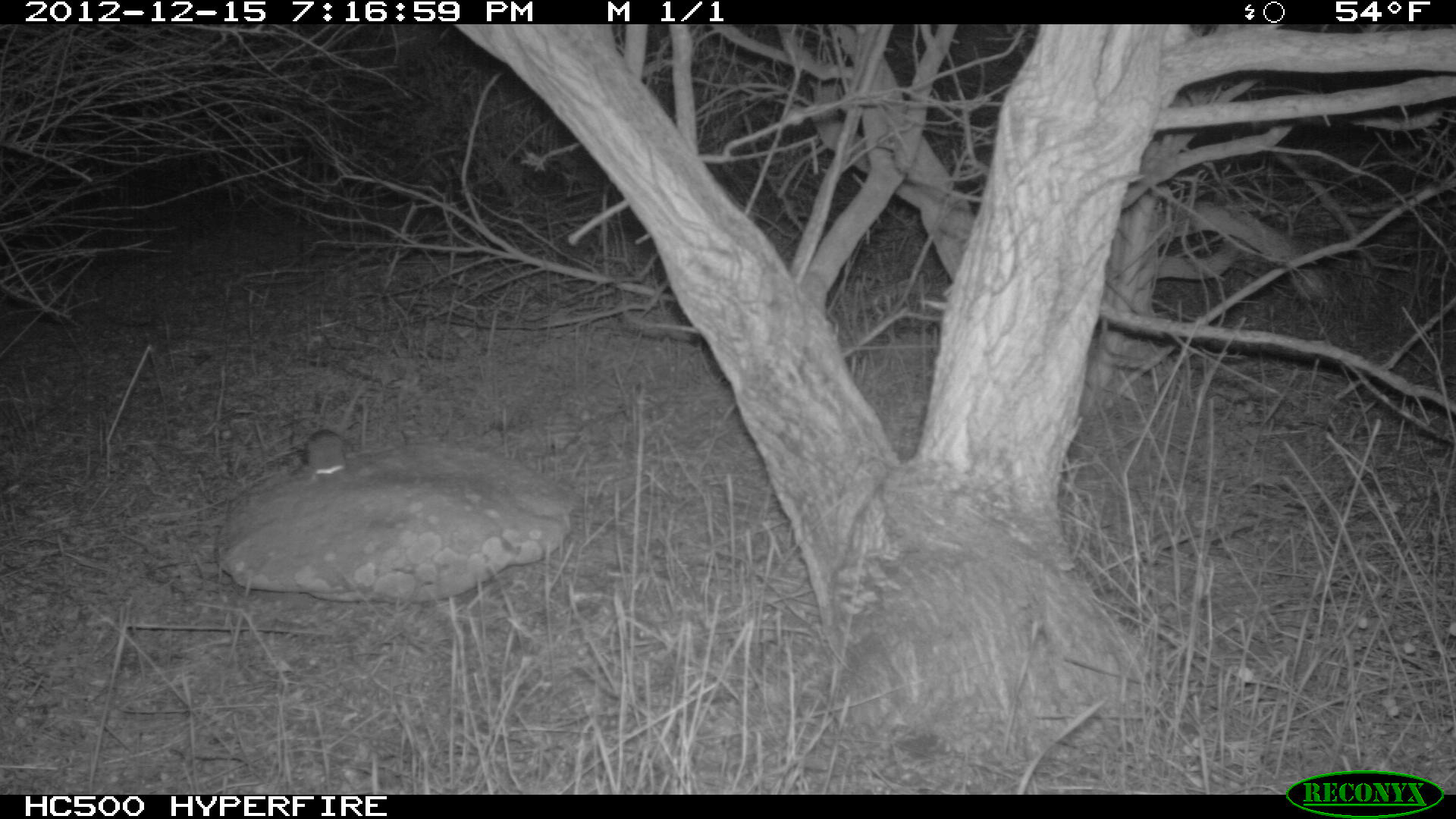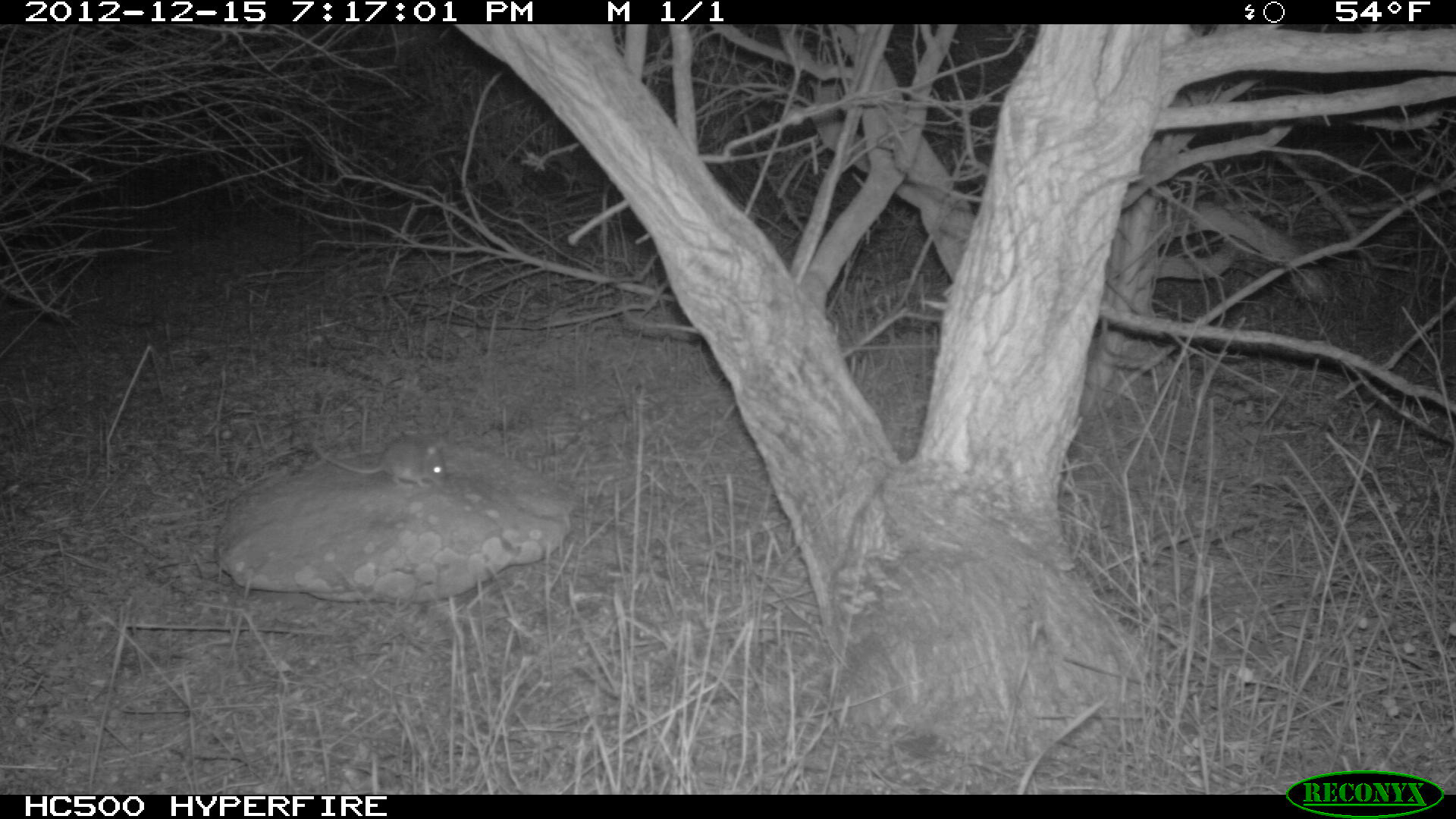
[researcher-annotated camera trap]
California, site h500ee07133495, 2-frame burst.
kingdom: Animalia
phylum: Chordata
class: Mammalia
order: Rodentia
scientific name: Rodentia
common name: rodent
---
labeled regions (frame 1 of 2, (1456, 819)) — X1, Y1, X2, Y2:
rodent: 307, 427, 346, 474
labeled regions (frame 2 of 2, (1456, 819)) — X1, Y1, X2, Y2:
rodent: 311, 437, 447, 489